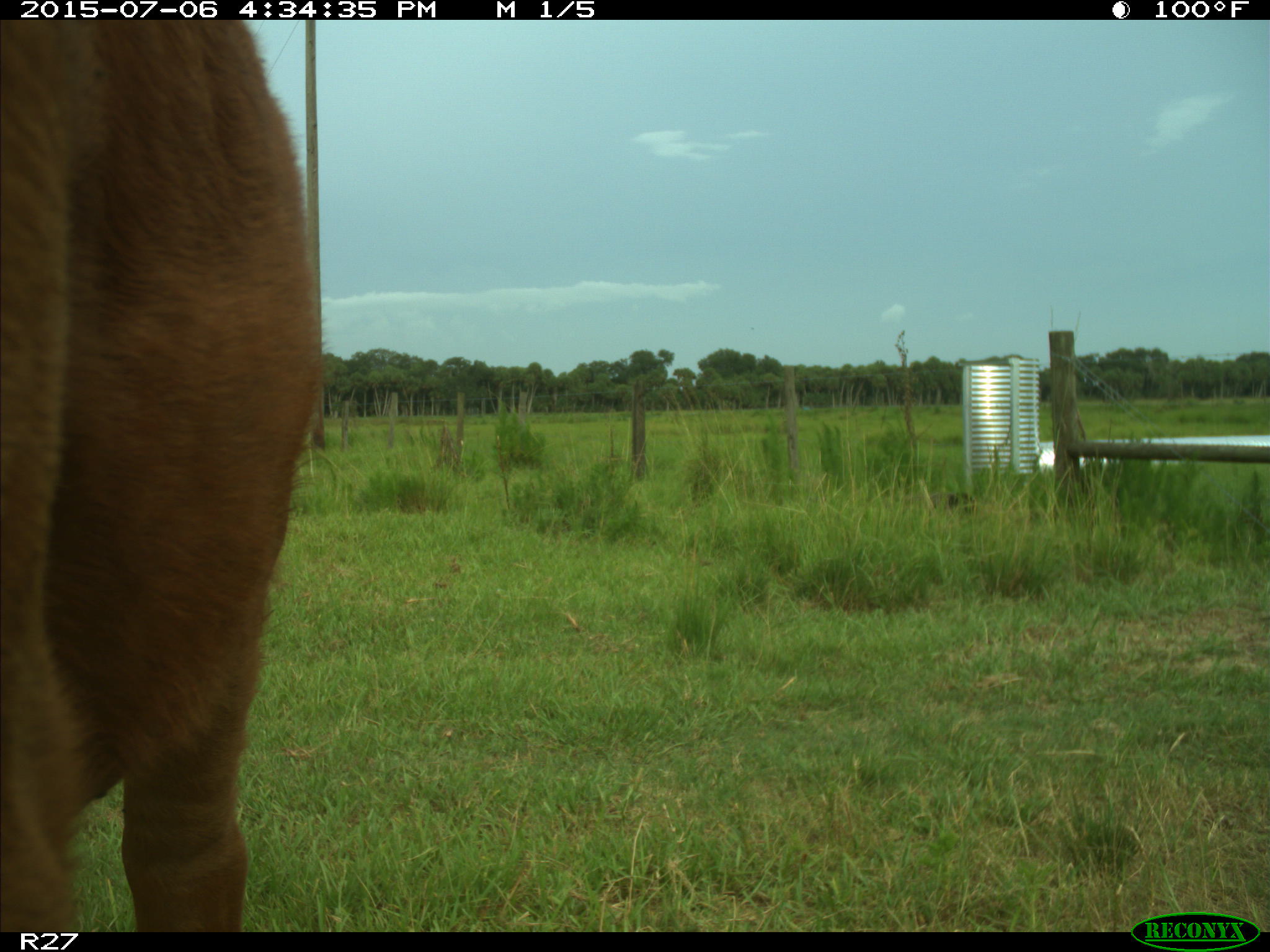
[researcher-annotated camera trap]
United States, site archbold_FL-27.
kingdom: Animalia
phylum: Chordata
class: Mammalia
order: Artiodactyla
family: Bovidae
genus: Bos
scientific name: Bos taurus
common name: domestic cow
Bos taurus (domestic cow).